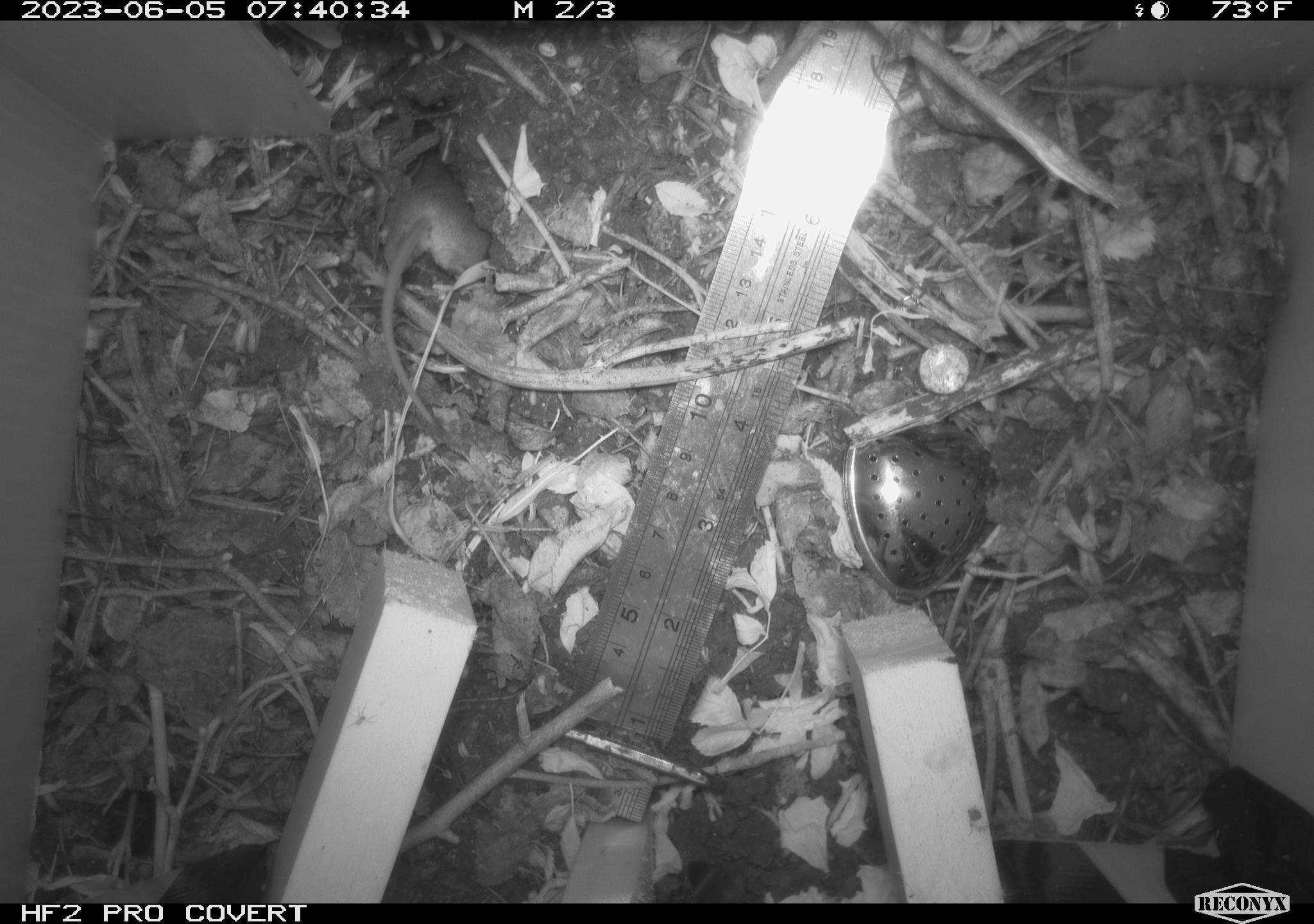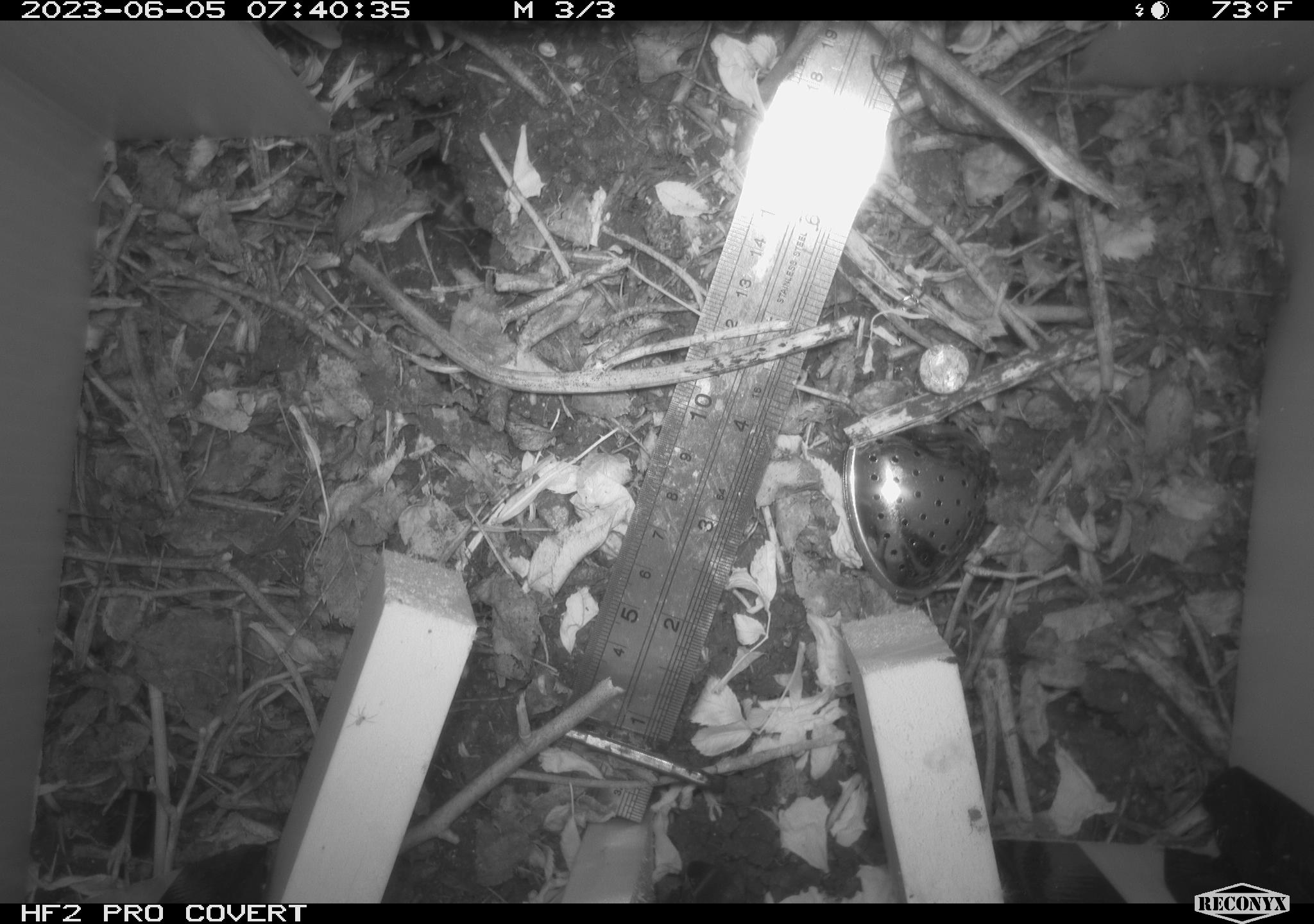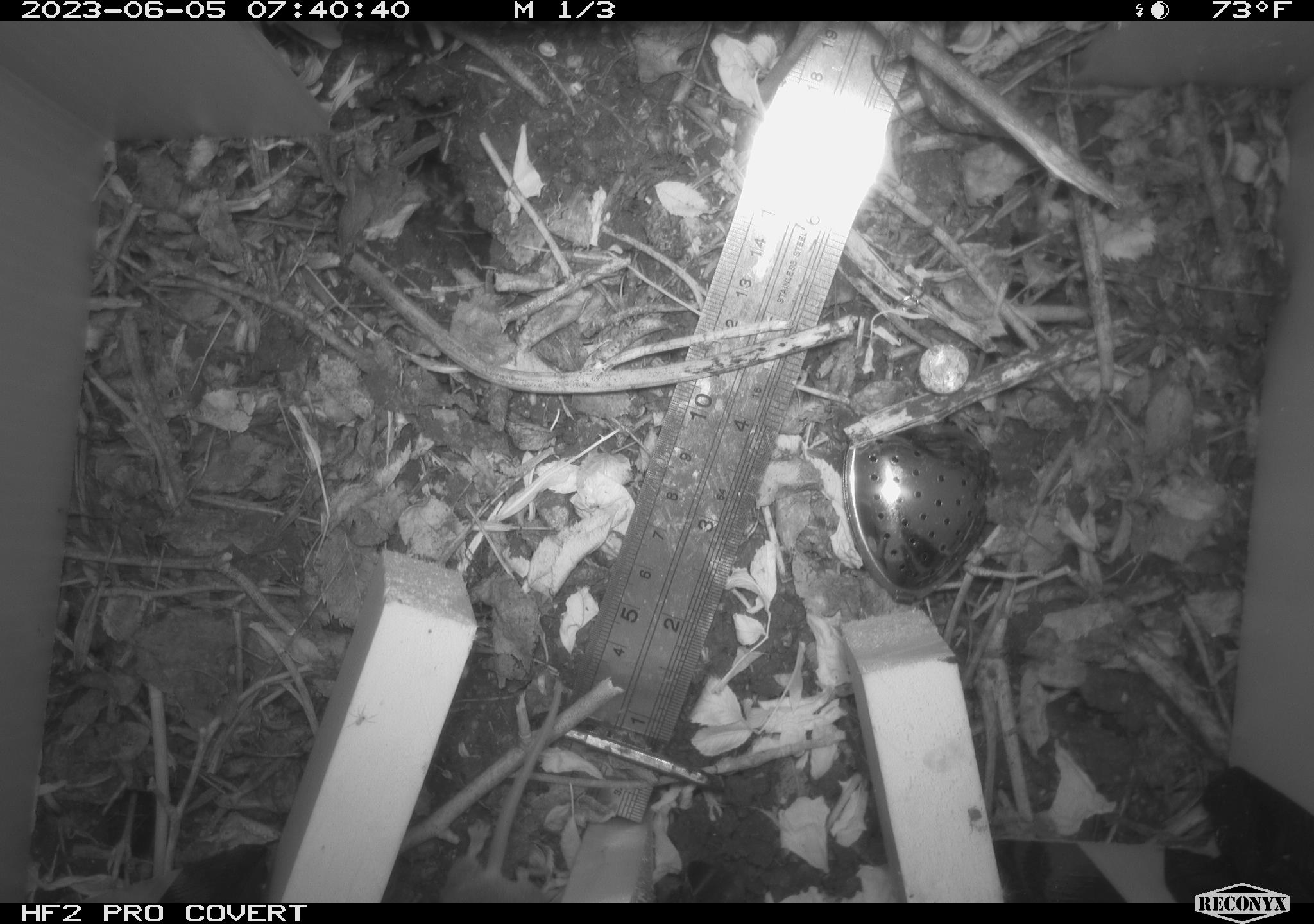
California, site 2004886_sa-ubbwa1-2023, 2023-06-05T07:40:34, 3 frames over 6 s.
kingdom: Animalia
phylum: Chordata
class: Mammalia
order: Rodentia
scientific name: Rodentia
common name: rodent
Rodent (Rodentia).